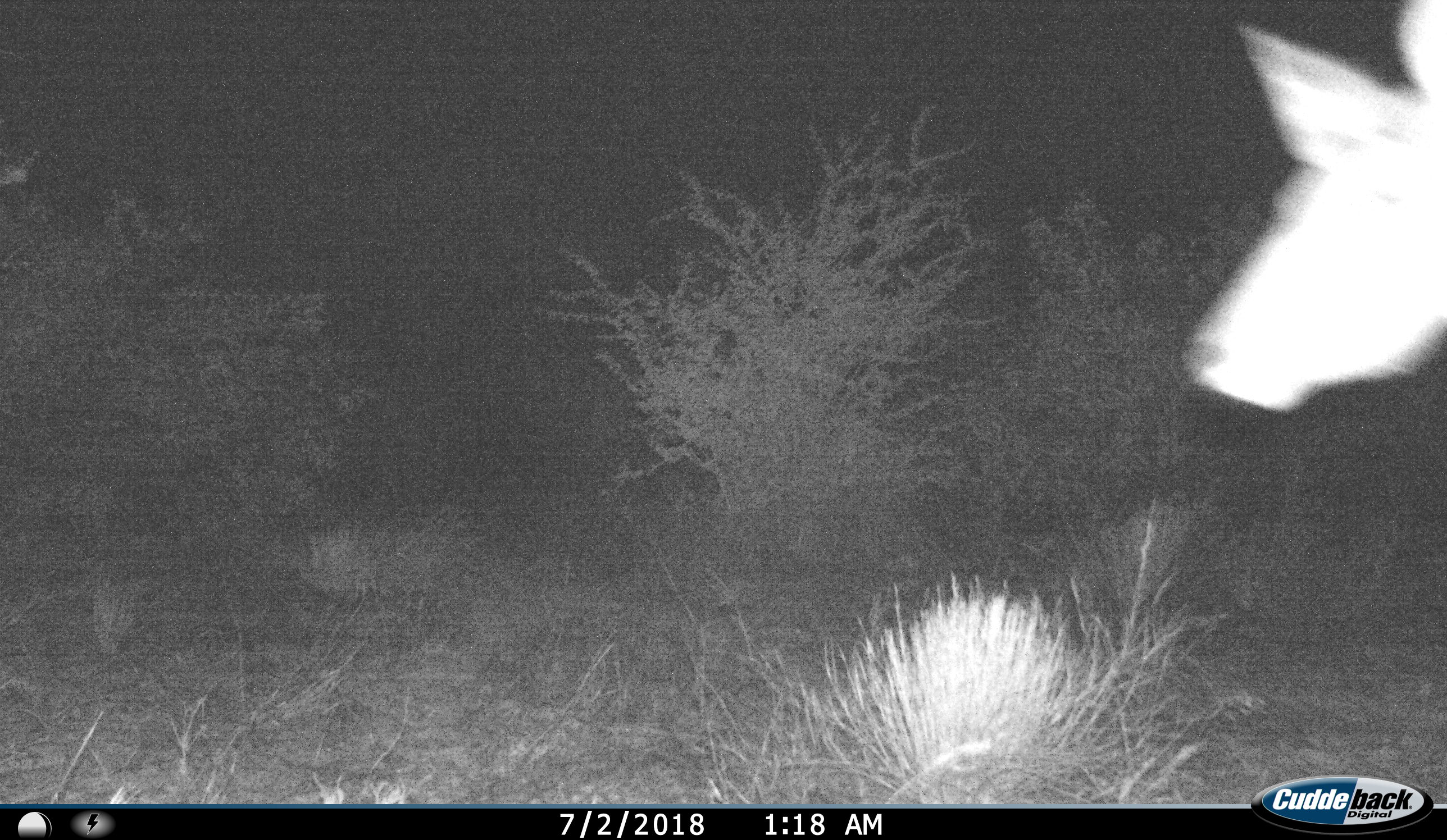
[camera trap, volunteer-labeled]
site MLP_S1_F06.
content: unidentified animal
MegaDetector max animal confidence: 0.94